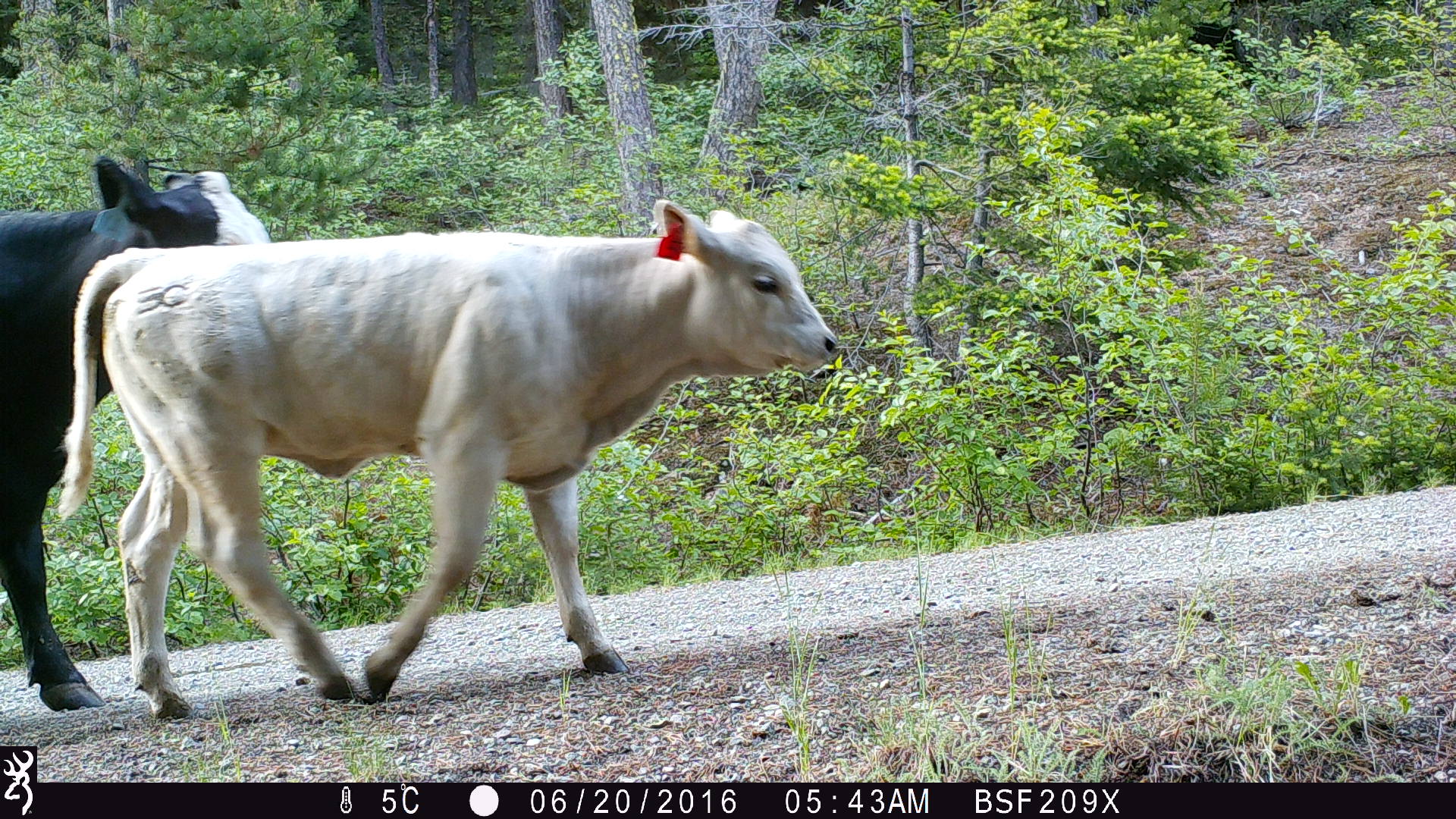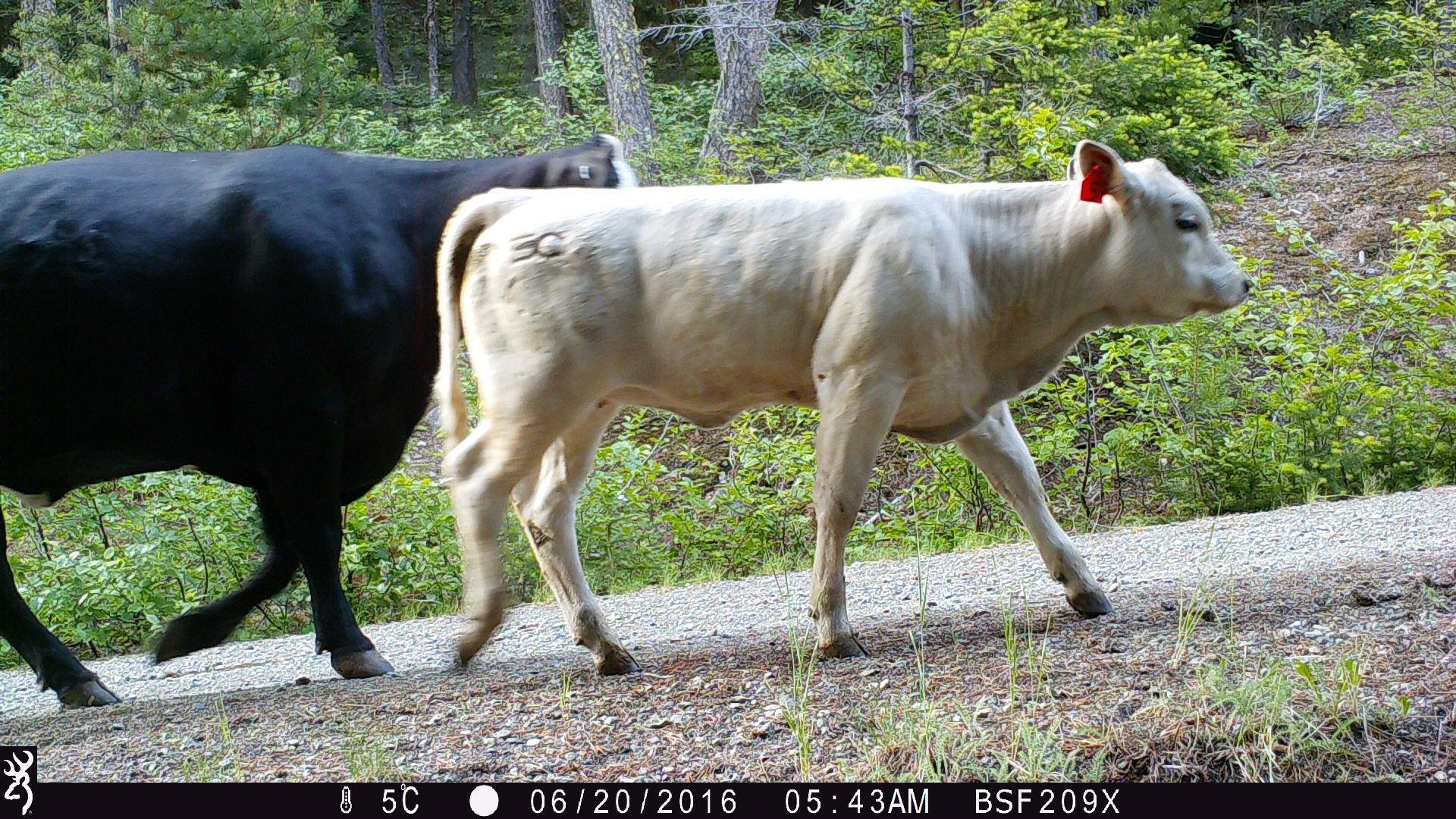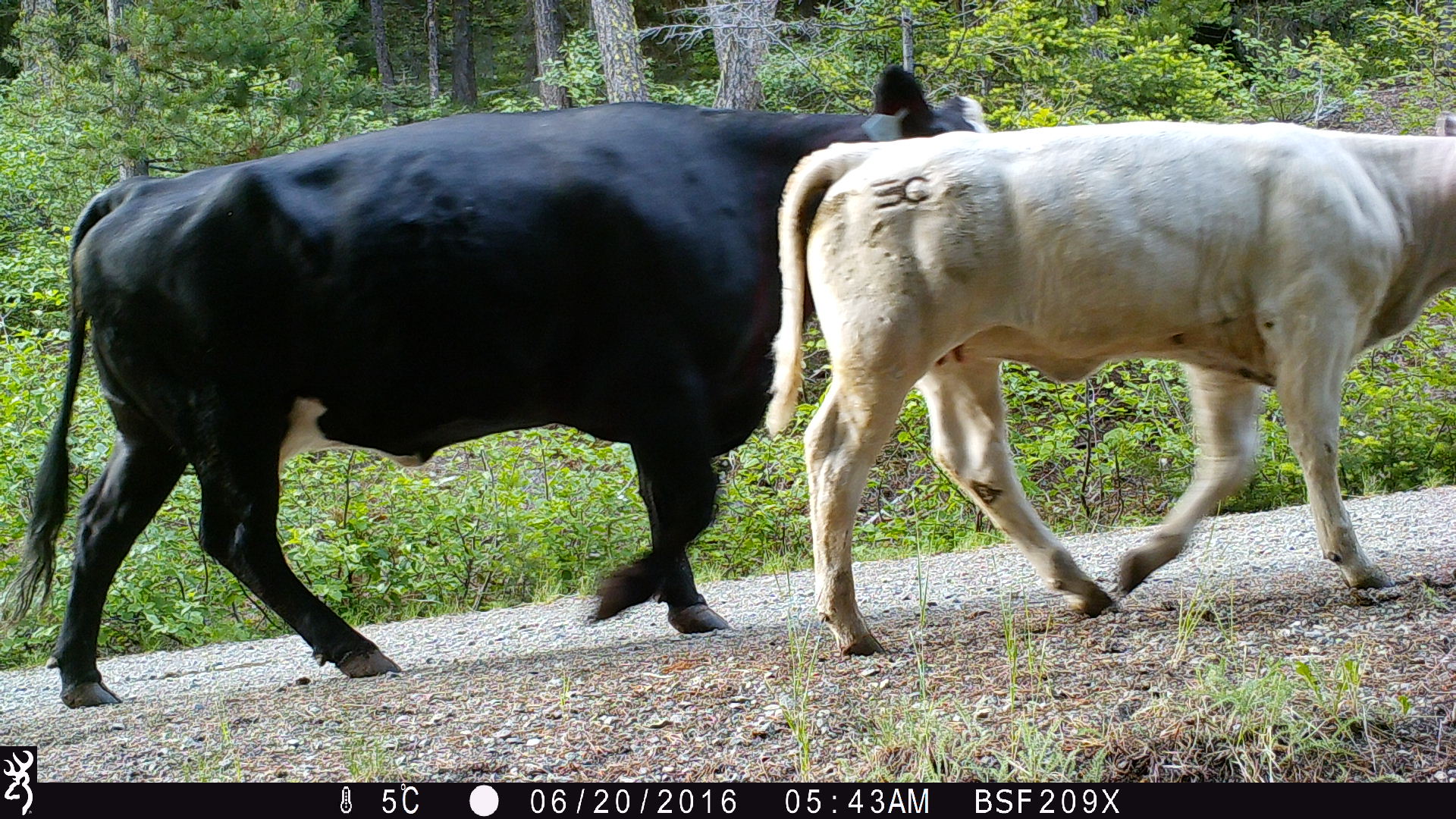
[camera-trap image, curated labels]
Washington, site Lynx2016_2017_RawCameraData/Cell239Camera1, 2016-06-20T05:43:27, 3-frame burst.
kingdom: Animalia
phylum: Chordata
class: Mammalia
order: Artiodactyla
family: Bovidae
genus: Bos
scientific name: Bos taurus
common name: domestic cattle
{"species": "domestic cattle (Bos taurus)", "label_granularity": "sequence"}